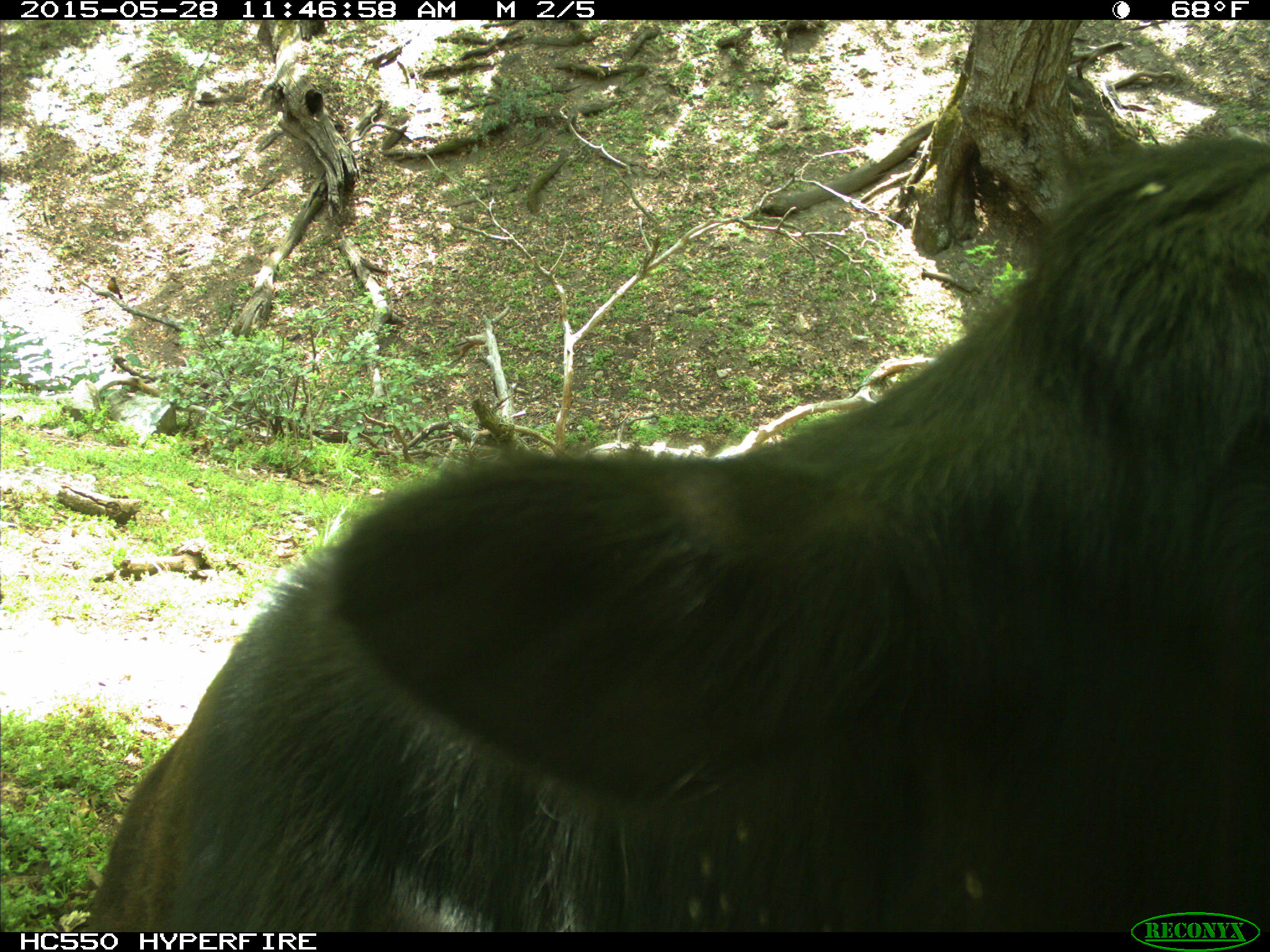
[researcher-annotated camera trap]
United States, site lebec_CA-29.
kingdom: Animalia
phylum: Chordata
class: Mammalia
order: Artiodactyla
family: Bovidae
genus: Bos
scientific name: Bos taurus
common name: domestic cow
Bos taurus (domestic cow).